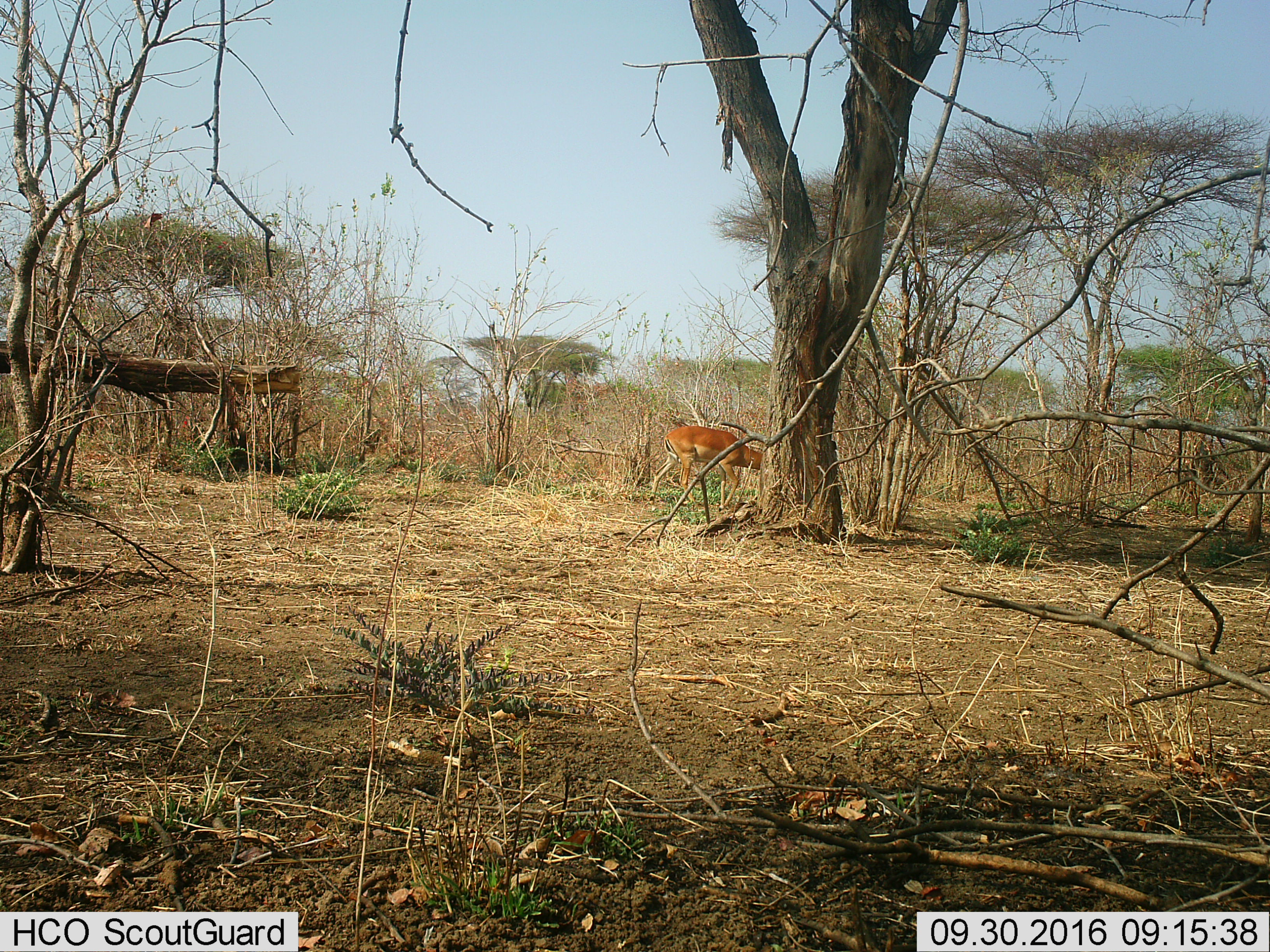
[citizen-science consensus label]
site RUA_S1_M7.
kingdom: Animalia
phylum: Chordata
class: Mammalia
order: Artiodactyla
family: Bovidae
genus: Aepyceros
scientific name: Aepyceros melampus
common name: impala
Impala (Aepyceros melampus), count 1. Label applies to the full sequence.